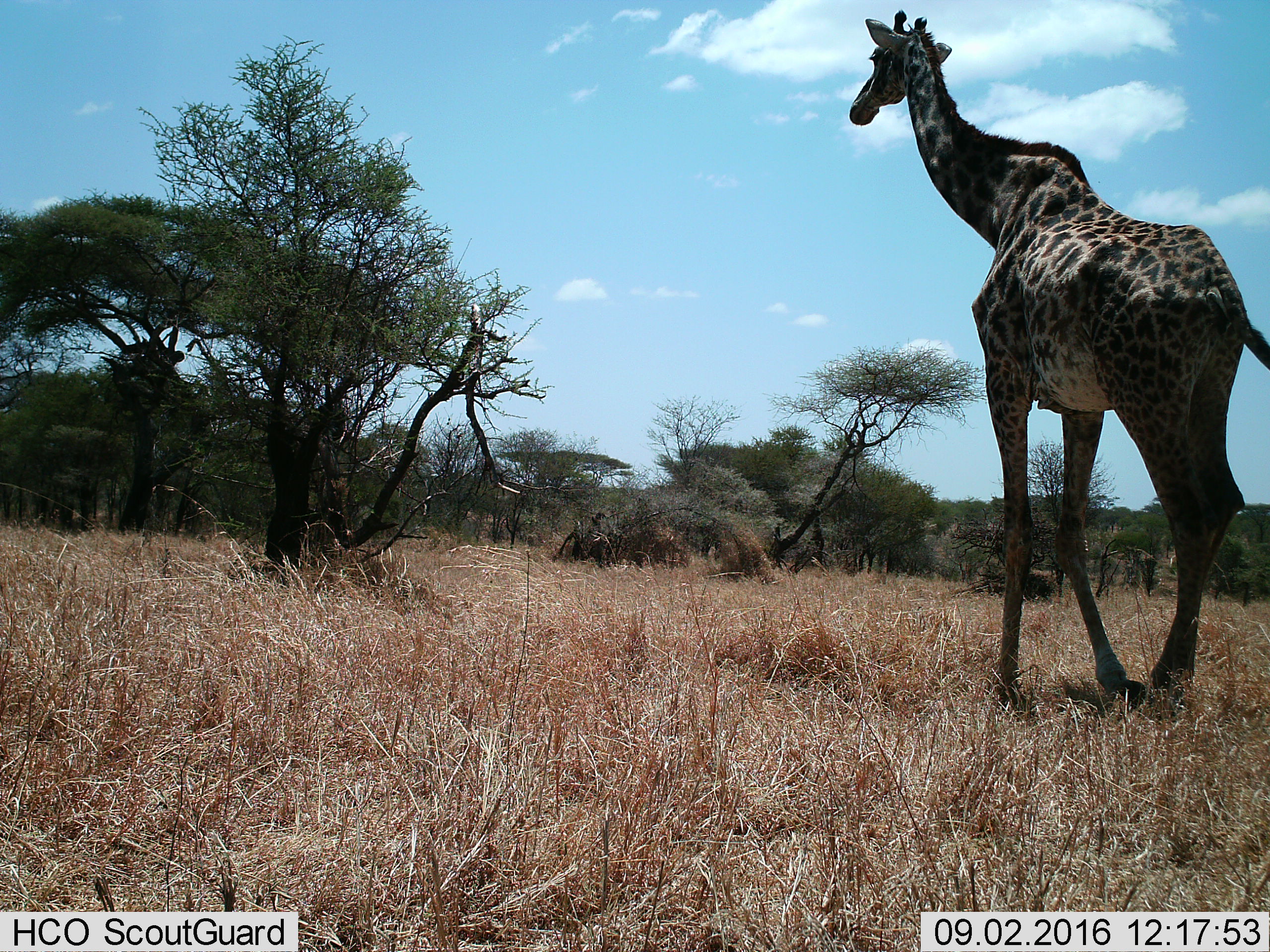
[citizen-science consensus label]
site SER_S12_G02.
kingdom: Animalia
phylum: Chordata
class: Mammalia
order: Artiodactyla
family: Giraffidae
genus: Giraffa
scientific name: Giraffa camelopardalis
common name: giraffe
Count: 1.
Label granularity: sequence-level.